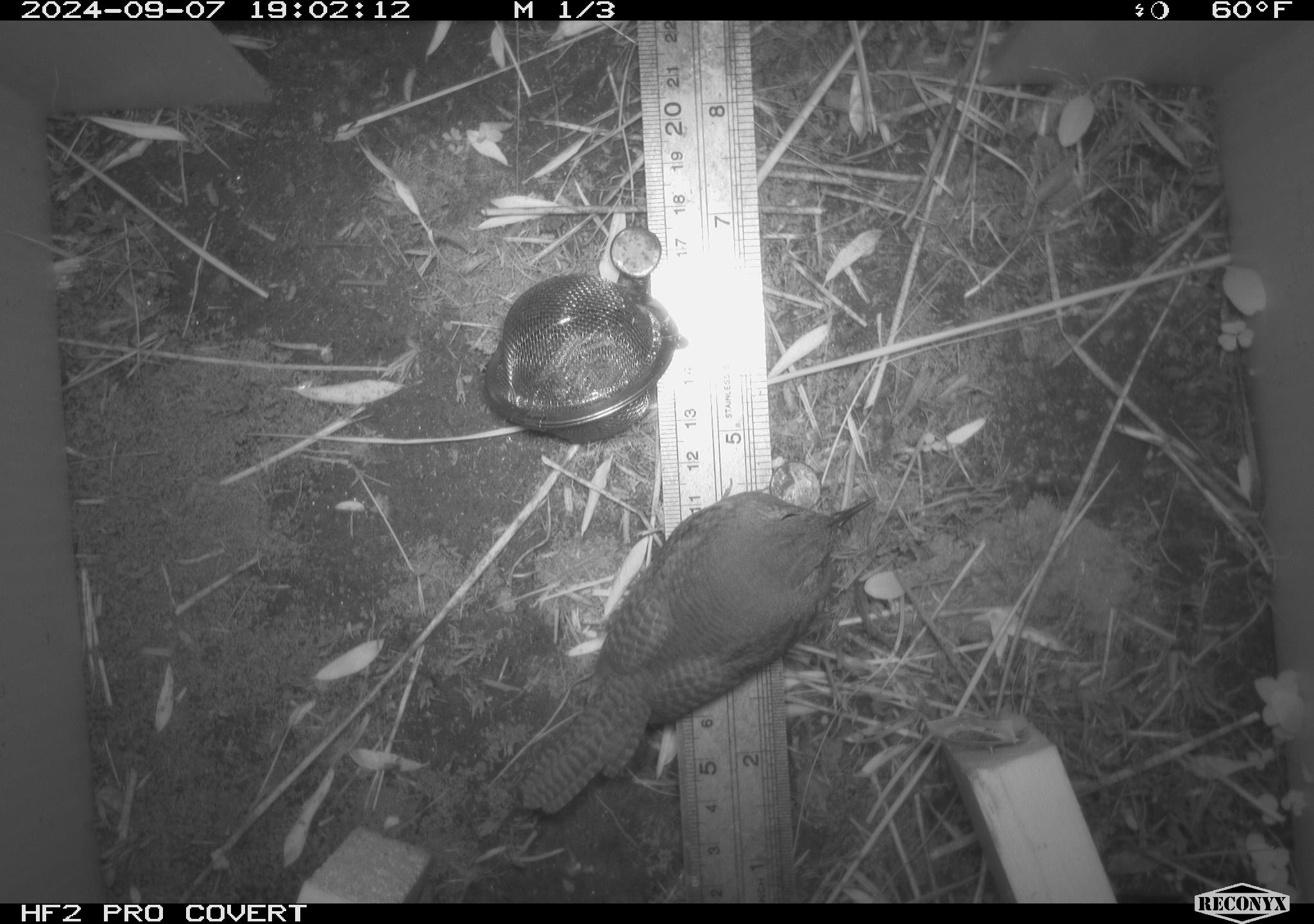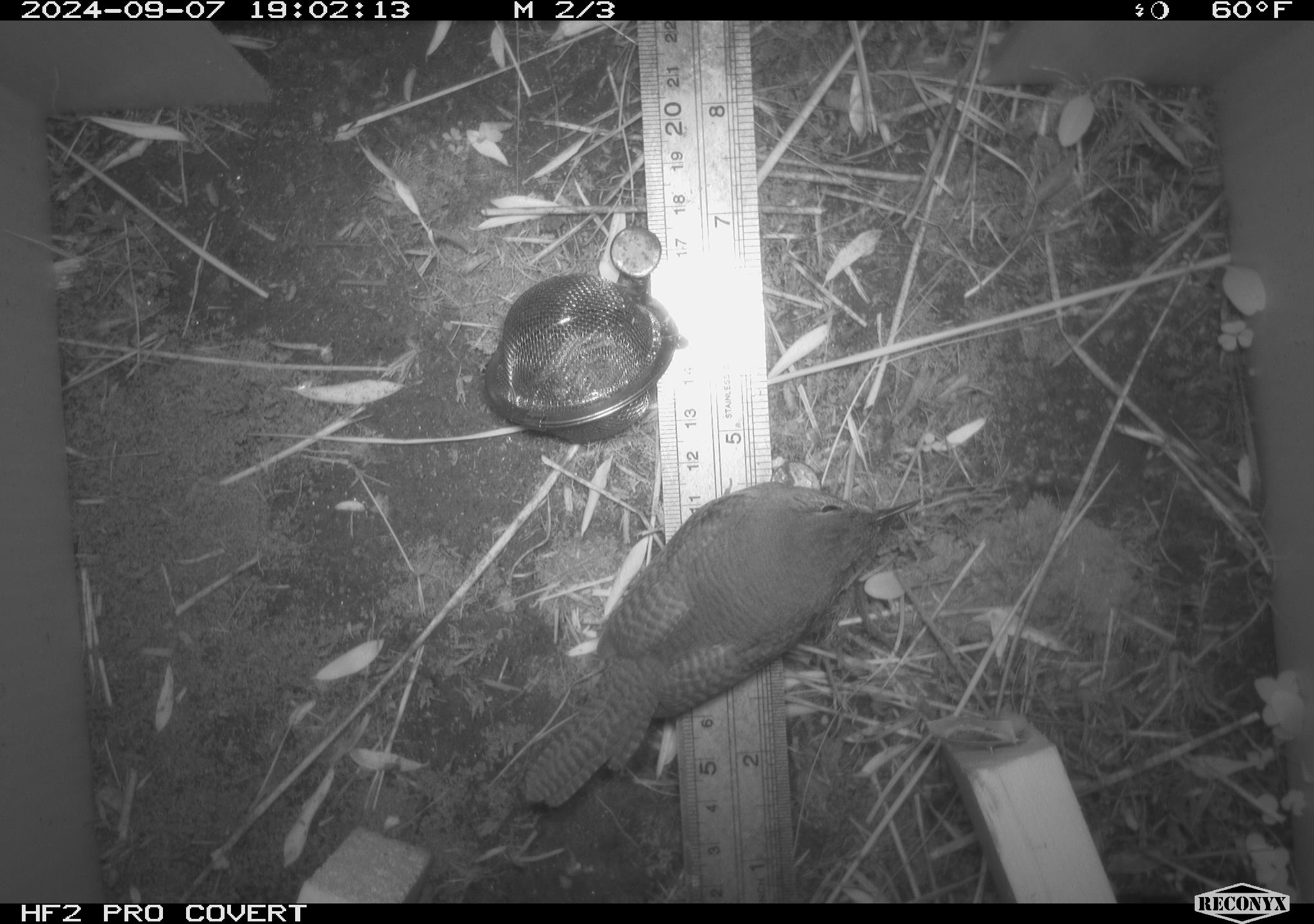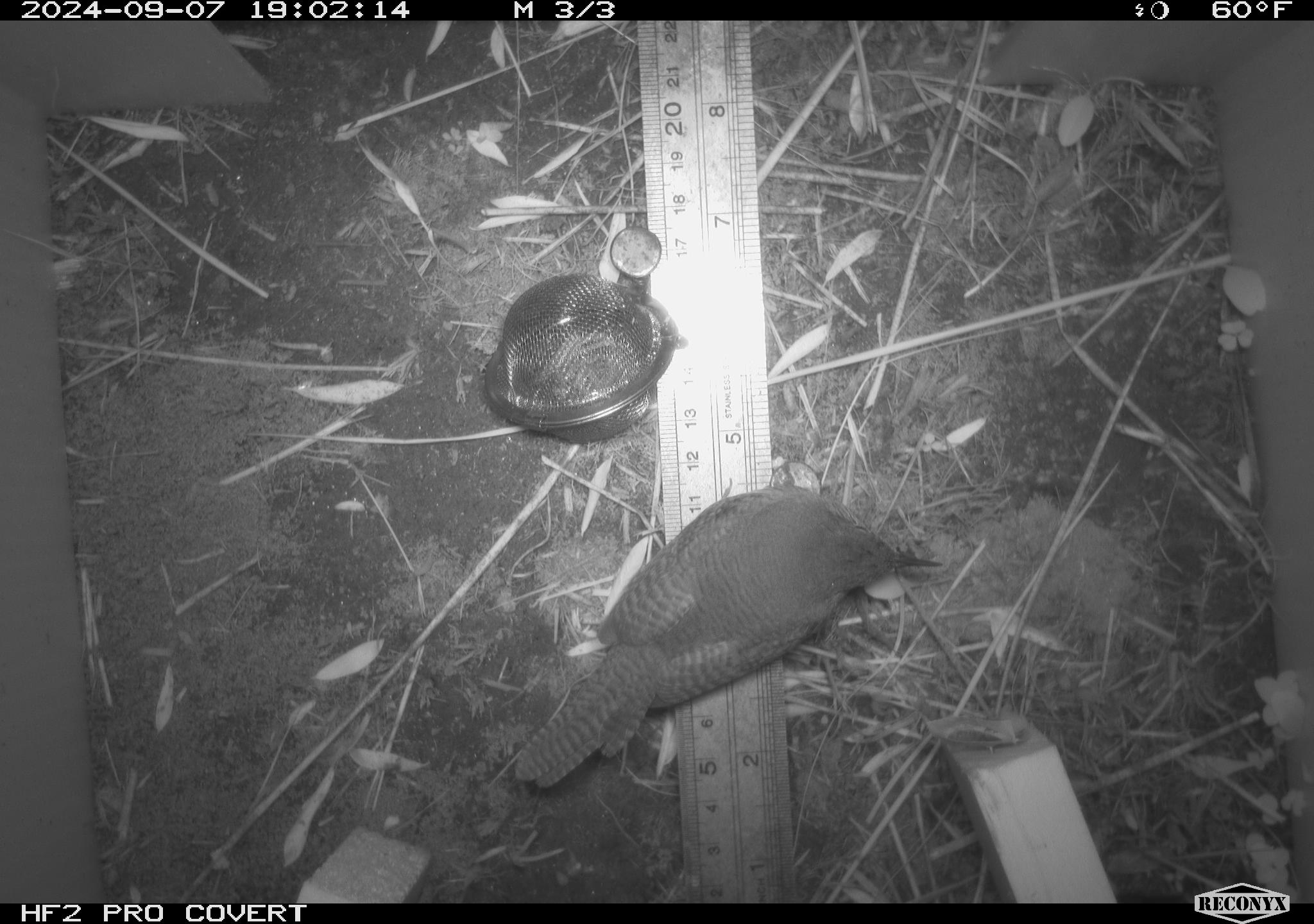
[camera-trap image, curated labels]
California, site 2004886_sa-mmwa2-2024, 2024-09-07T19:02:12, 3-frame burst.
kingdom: Animalia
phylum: Chordata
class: Aves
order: Passeriformes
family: Troglodytidae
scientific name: Troglodytidae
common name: wren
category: troglodytidae family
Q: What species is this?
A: Troglodytidae family (wren) (Troglodytidae).